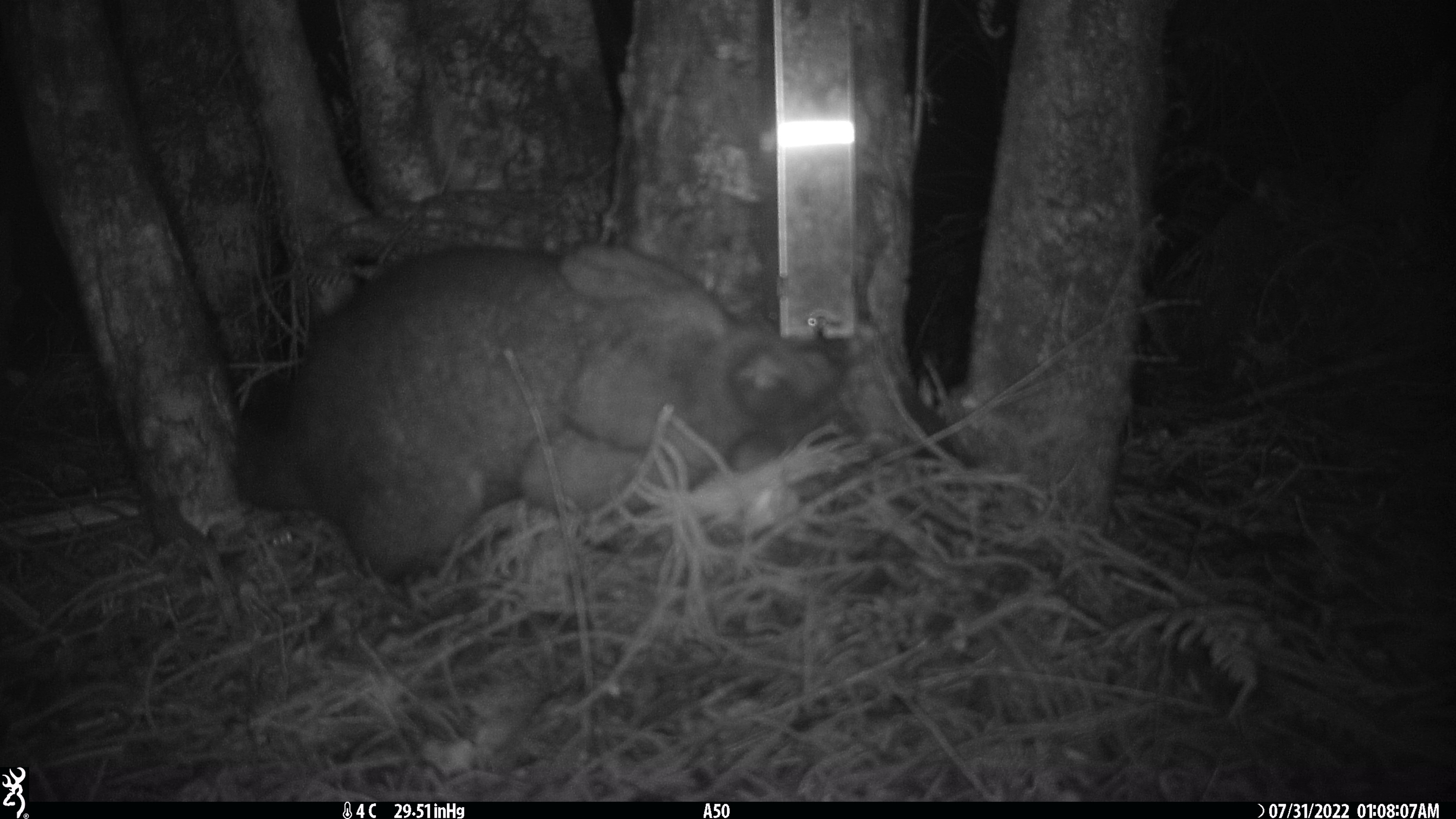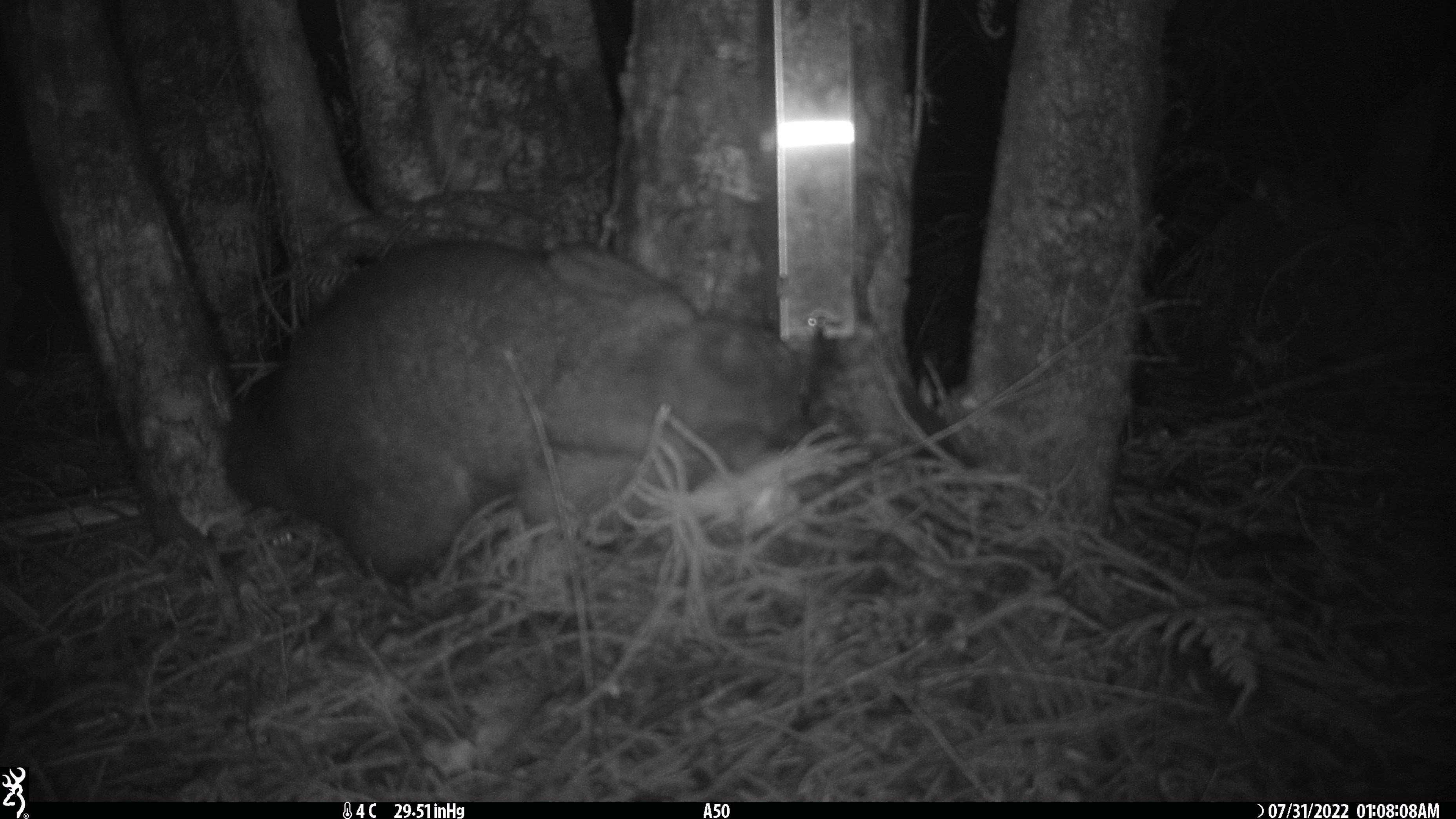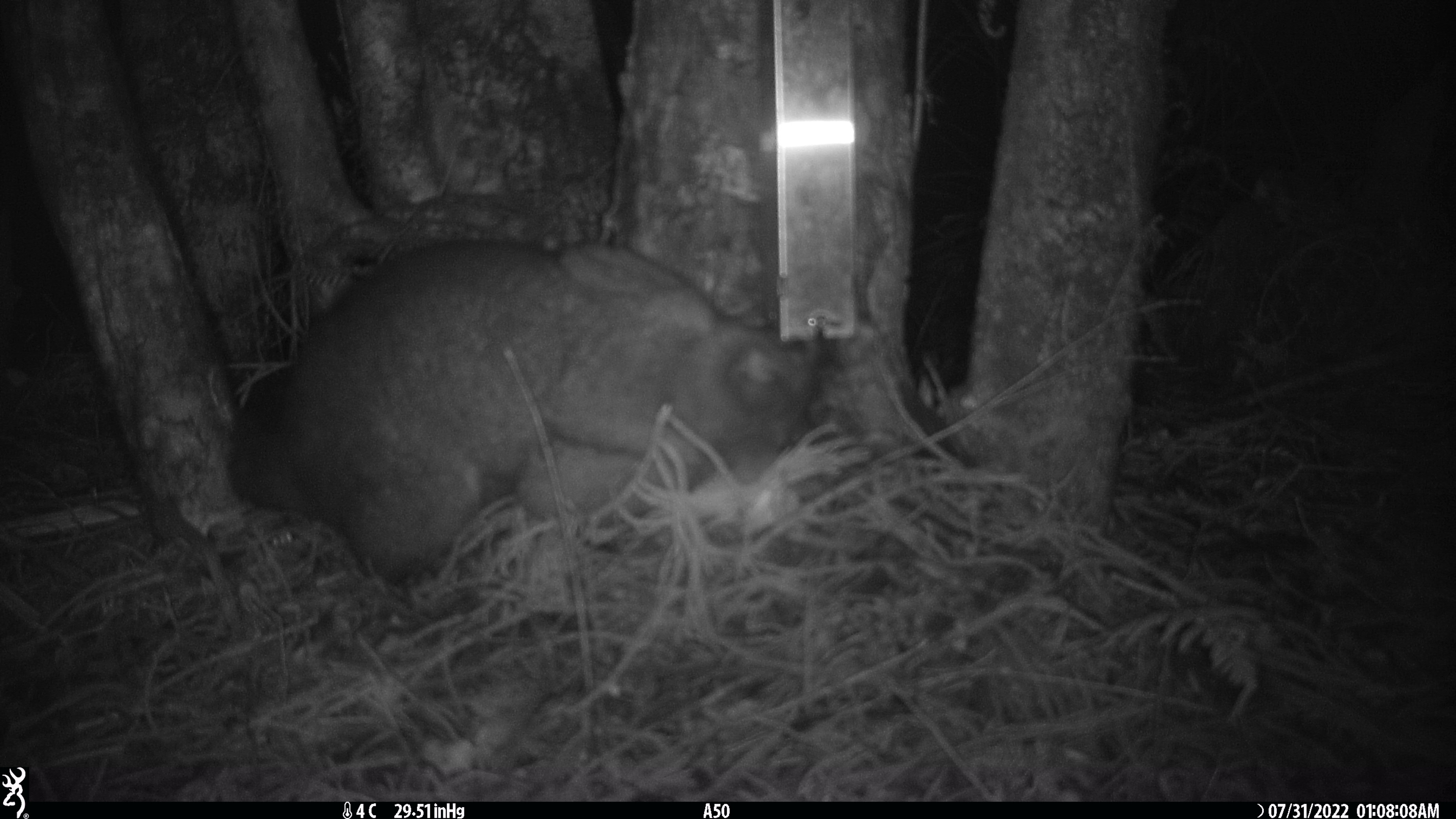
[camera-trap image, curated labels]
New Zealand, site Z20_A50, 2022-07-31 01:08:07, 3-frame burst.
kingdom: Animalia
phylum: Chordata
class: Mammalia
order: Diprotodontia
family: Phalangeridae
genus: Trichosurus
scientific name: Trichosurus vulpecula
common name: common brushtail possum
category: possum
Possum (common brushtail possum) (Trichosurus vulpecula).